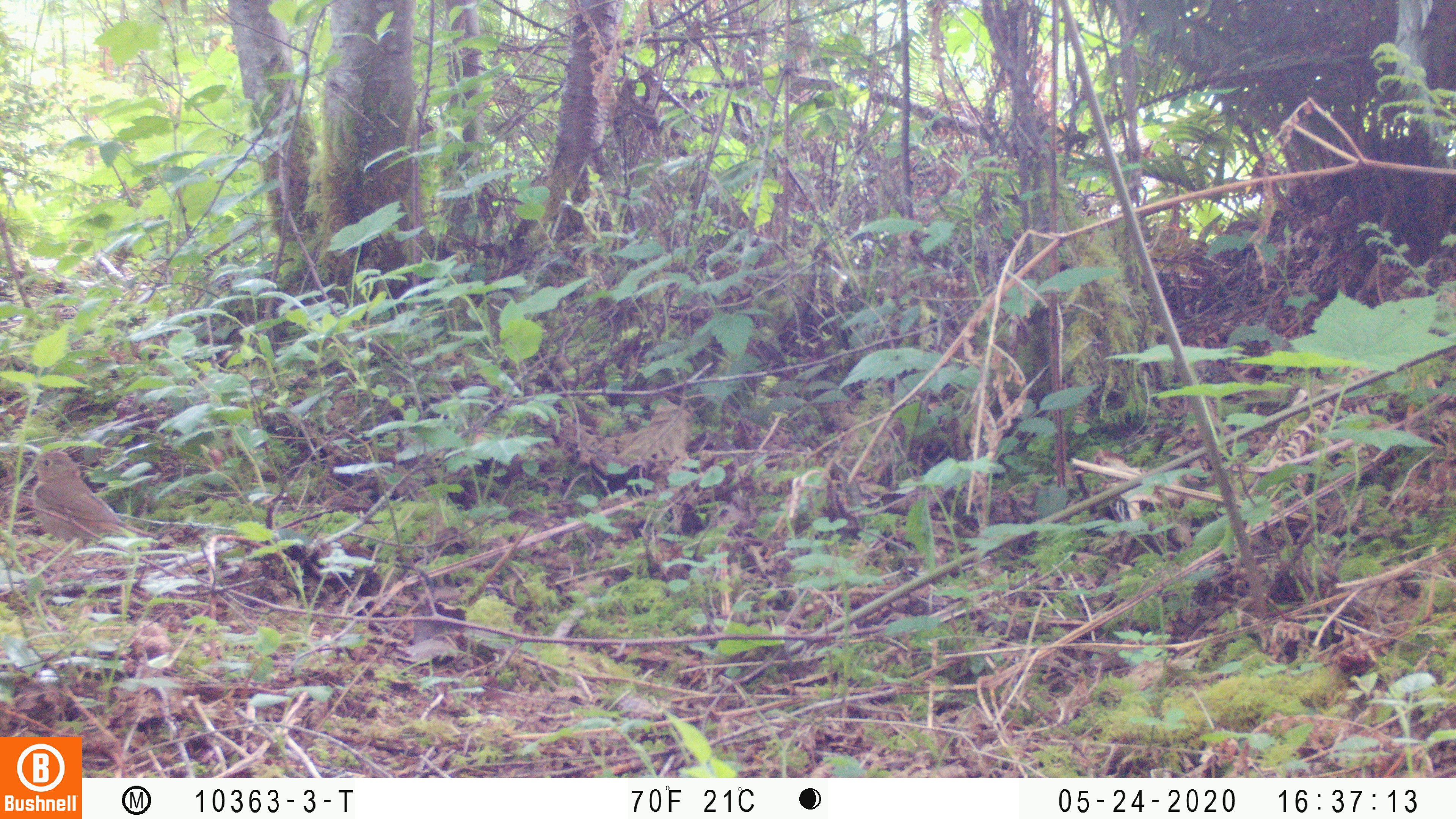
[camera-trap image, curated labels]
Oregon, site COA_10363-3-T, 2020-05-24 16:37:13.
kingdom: Animalia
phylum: Chordata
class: Aves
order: Passeriformes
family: Turdidae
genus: Catharus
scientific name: Catharus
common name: brown thrushes and nightingale-thrushes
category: catharus species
Catharus species (brown thrushes and nightingale-thrushes) (Catharus).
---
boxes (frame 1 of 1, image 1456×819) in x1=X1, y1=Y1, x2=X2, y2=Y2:
catharus species: x1=29, y1=449, x2=162, y2=543